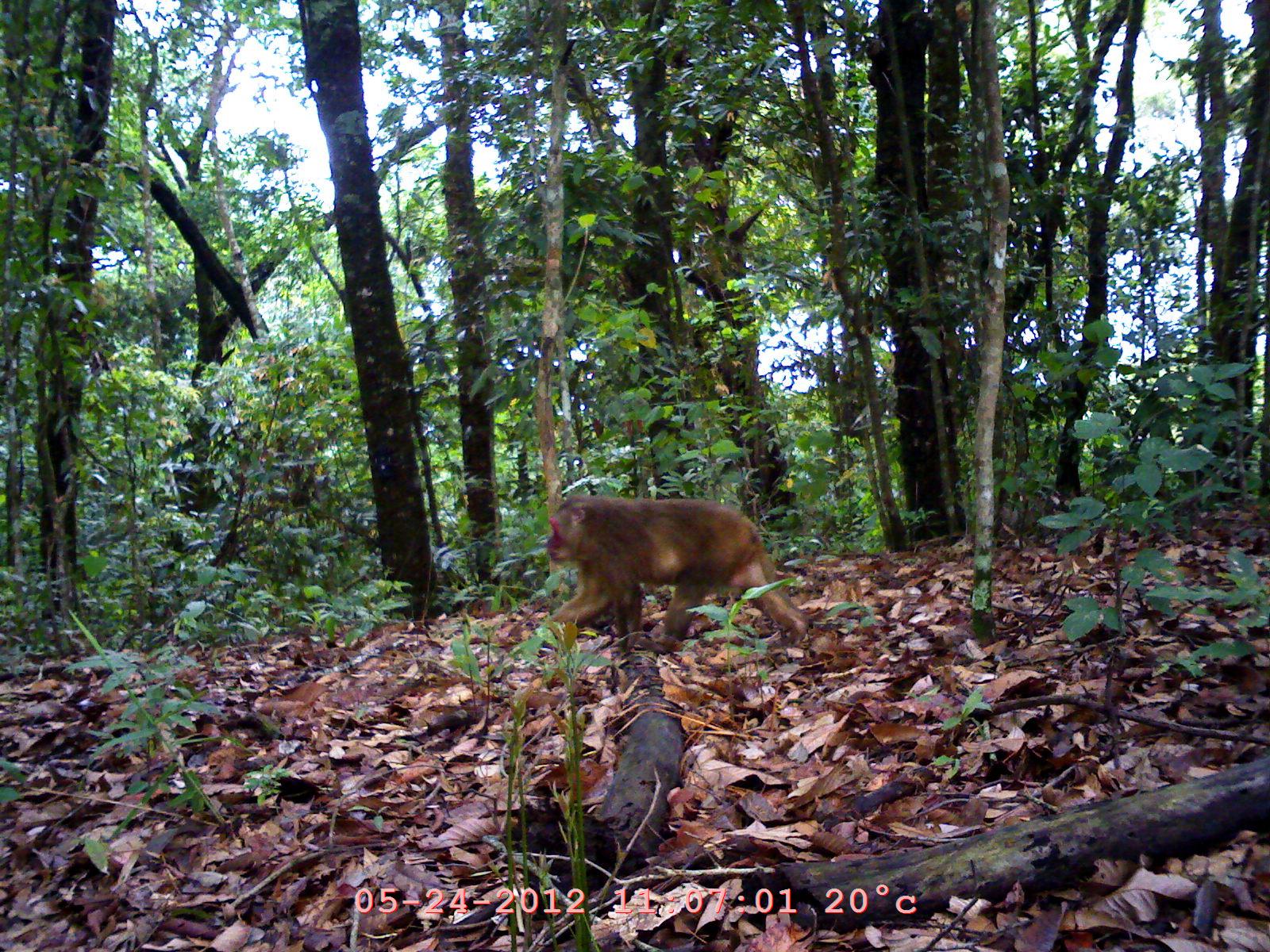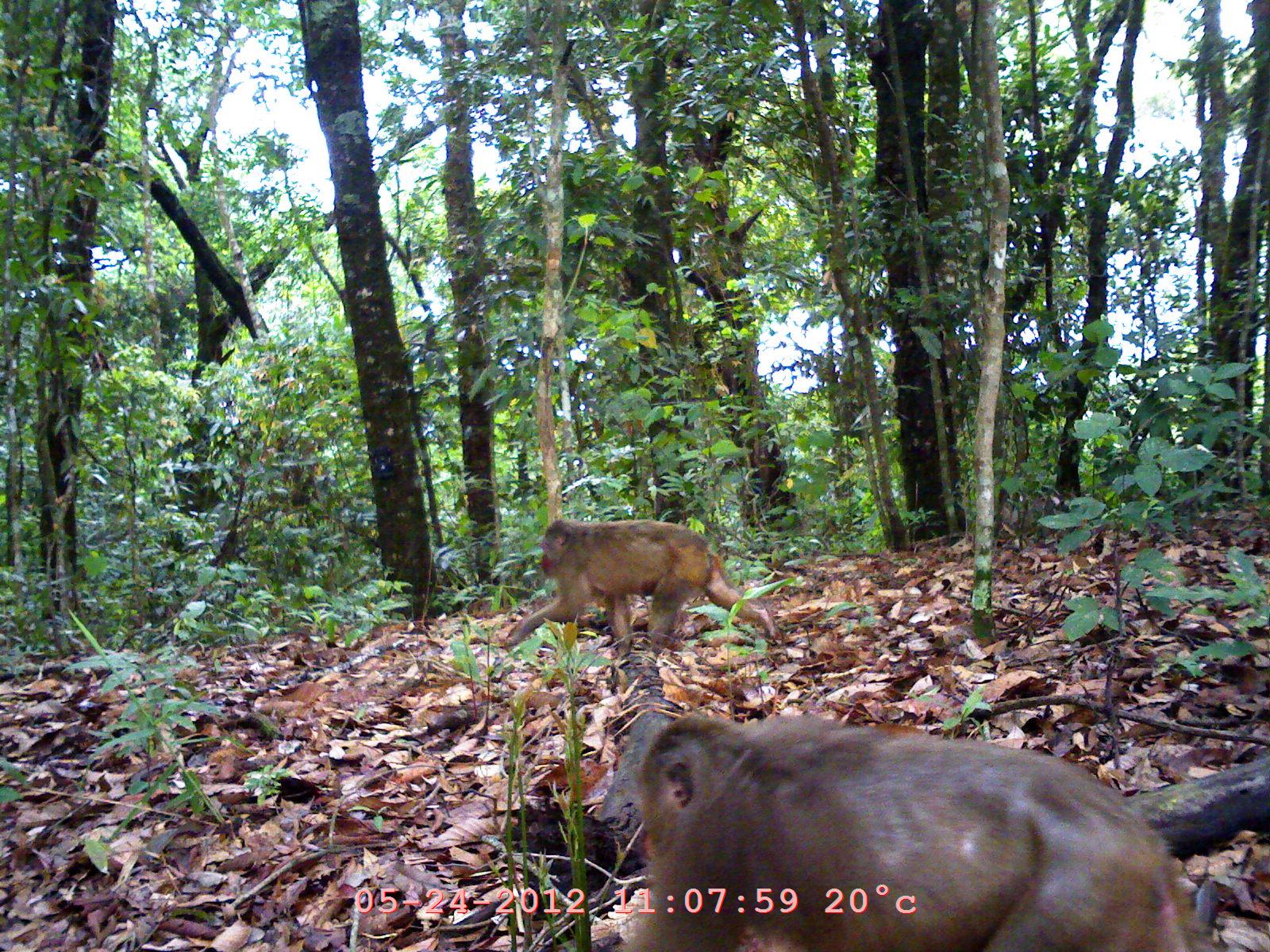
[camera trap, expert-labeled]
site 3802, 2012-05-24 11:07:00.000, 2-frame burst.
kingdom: Animalia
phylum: Chordata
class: Mammalia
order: Primates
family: Cercopithecidae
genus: Macaca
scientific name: Macaca arctoides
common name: stump-tailed macaque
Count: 1.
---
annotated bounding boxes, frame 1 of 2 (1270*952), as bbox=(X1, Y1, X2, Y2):
macaca arctoides: bbox=(538, 494, 809, 652)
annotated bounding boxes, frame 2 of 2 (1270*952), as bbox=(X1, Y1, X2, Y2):
macaca arctoides: bbox=(622, 712, 1215, 952); bbox=(505, 518, 776, 660)